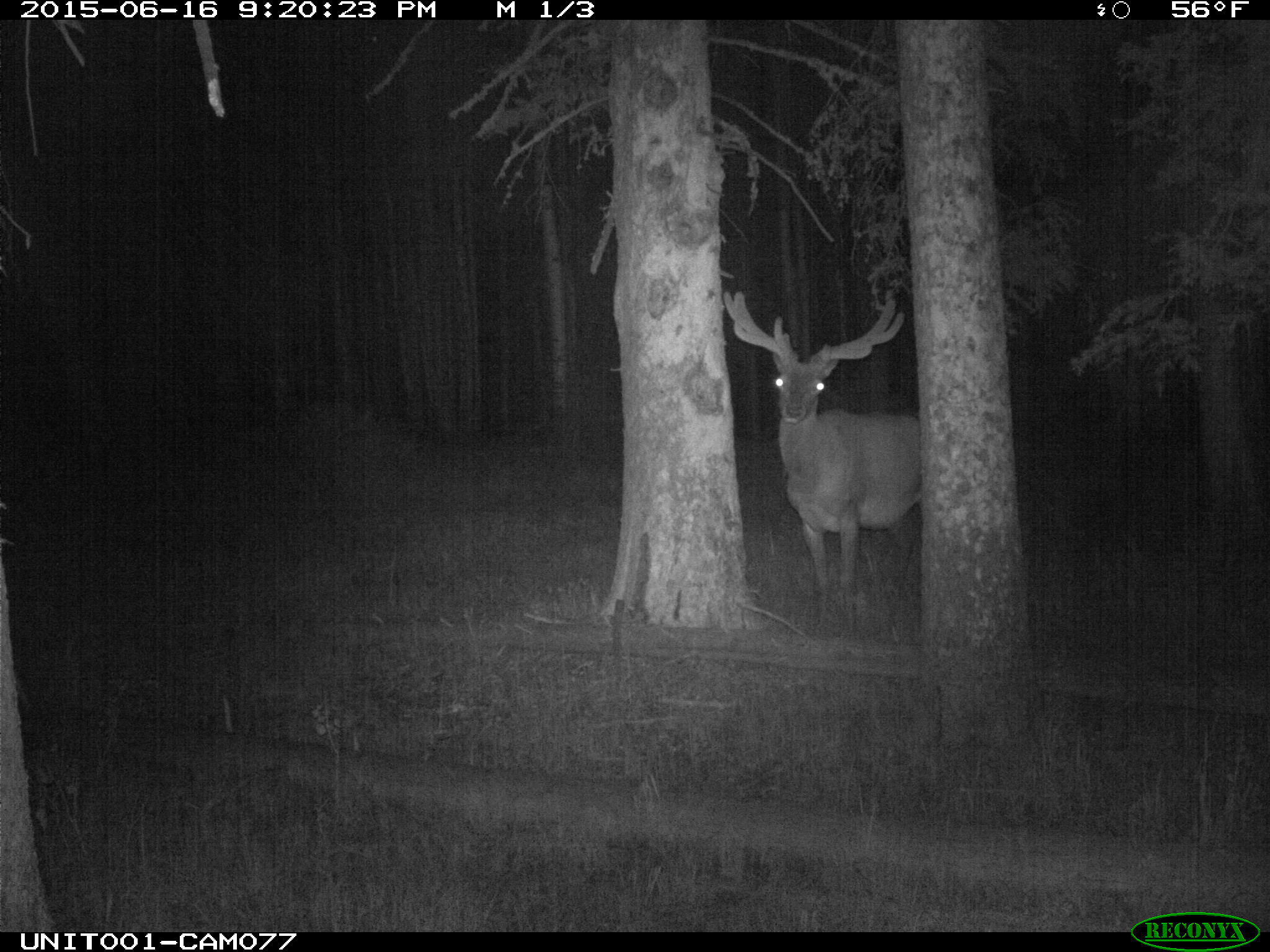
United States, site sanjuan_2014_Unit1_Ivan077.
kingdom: Animalia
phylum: Chordata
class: Mammalia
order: Artiodactyla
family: Cervidae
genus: Cervus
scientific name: Cervus elaphus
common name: red deer